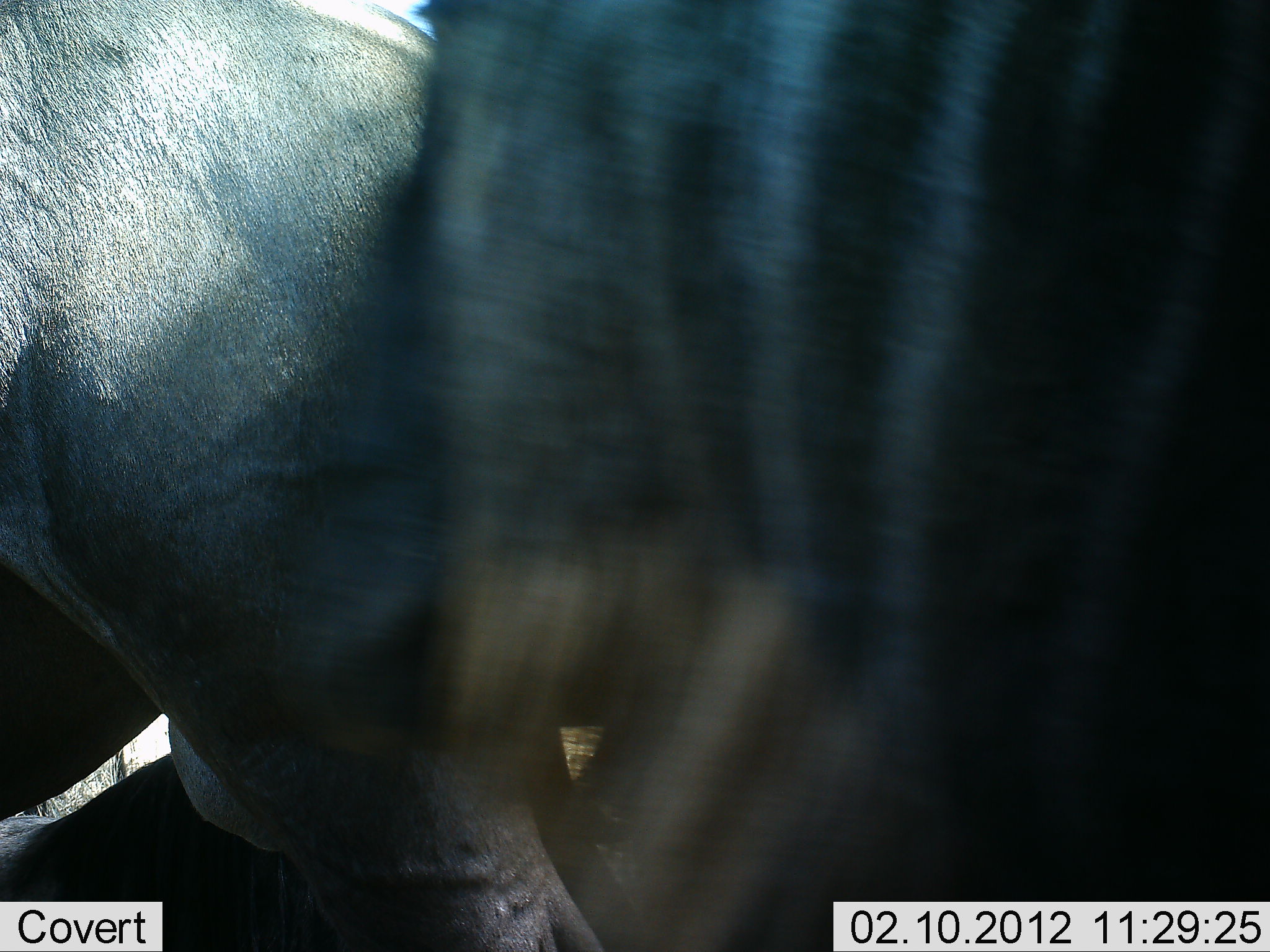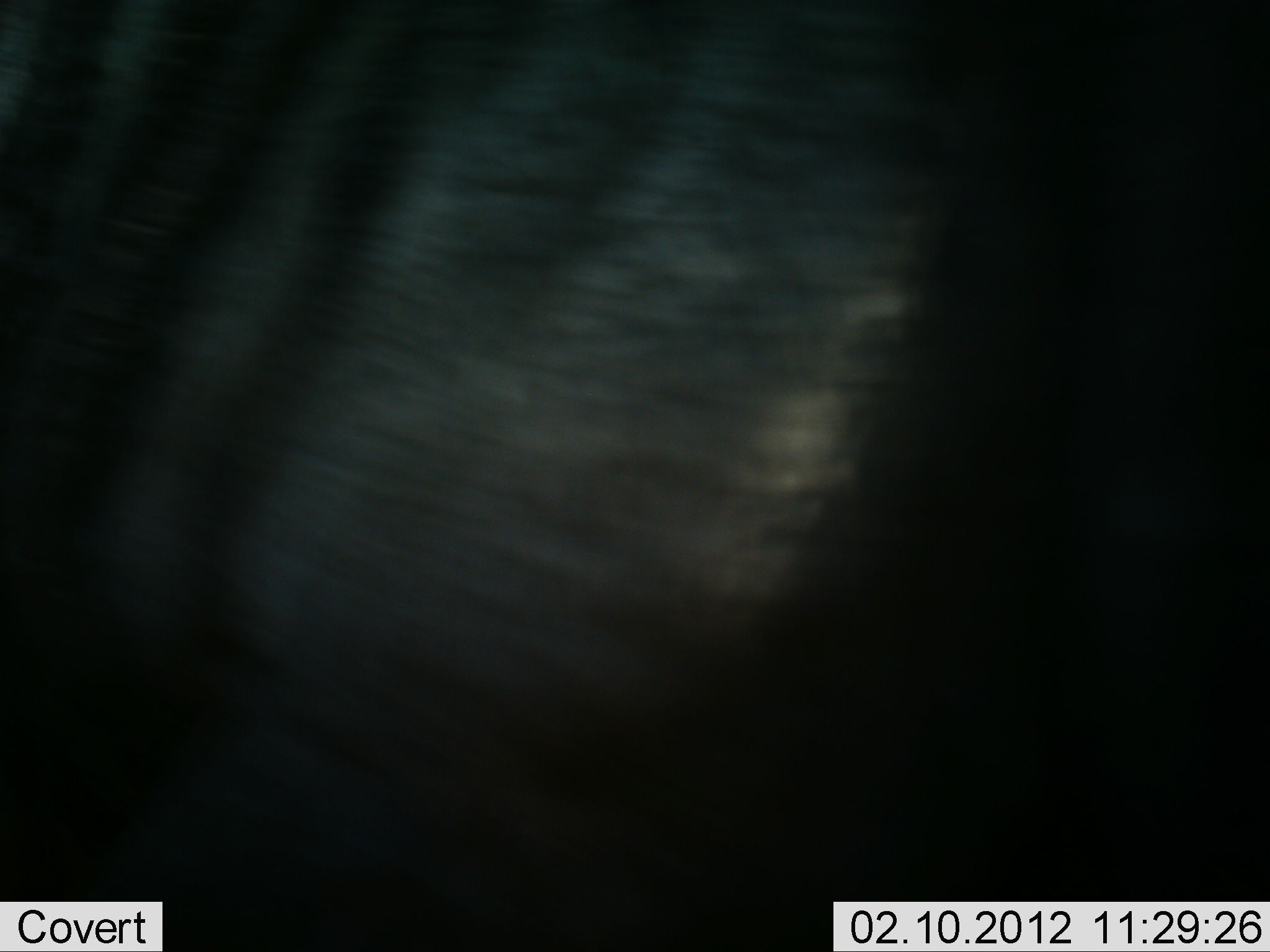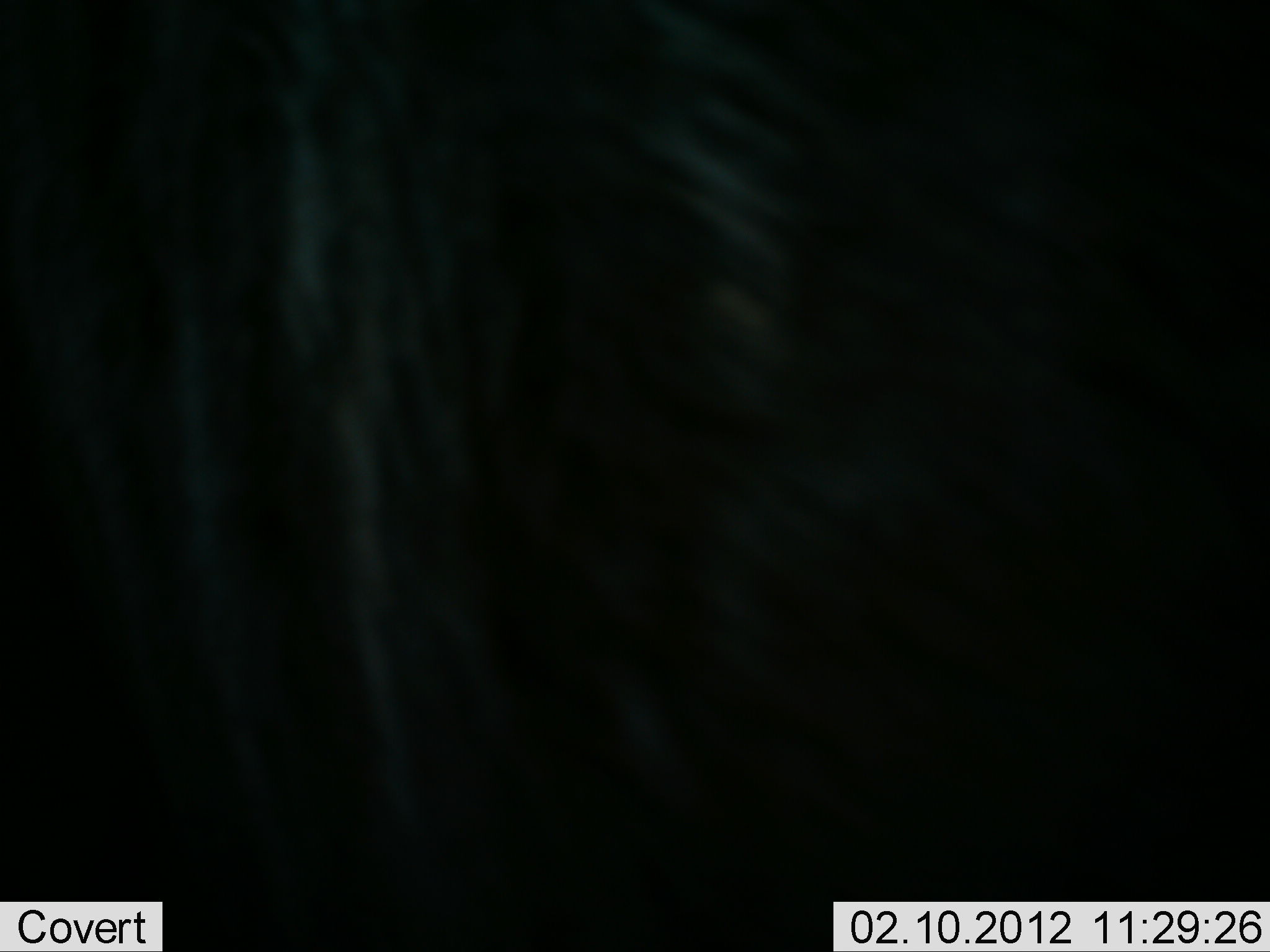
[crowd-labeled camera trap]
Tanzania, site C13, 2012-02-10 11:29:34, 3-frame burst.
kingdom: Animalia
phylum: Chordata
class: Mammalia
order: Artiodactyla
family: Bovidae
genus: Connochaetes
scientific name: Connochaetes taurinus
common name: blue wildebeest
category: wildebeest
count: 2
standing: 83%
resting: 25%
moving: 25%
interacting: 8%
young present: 0%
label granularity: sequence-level